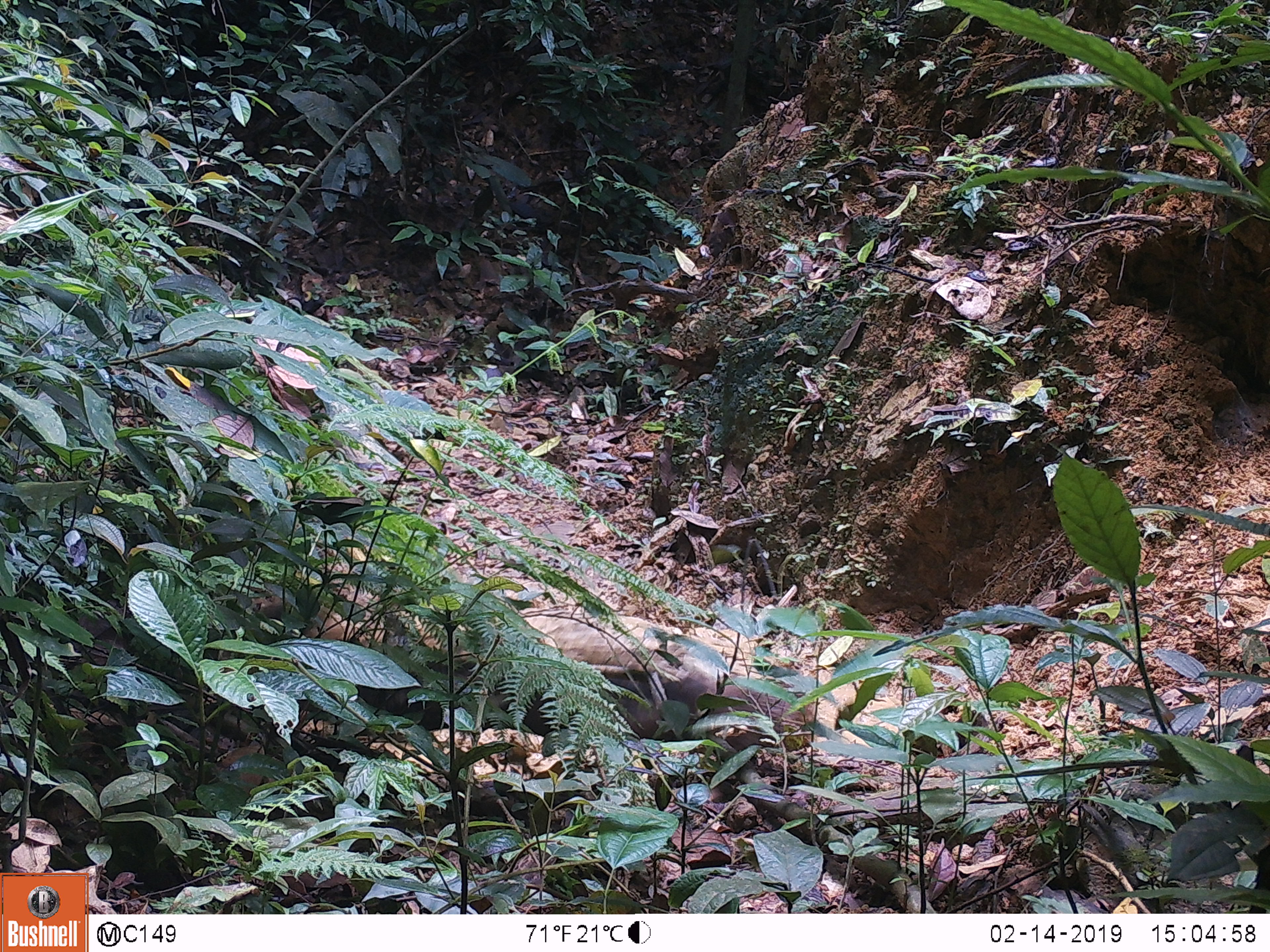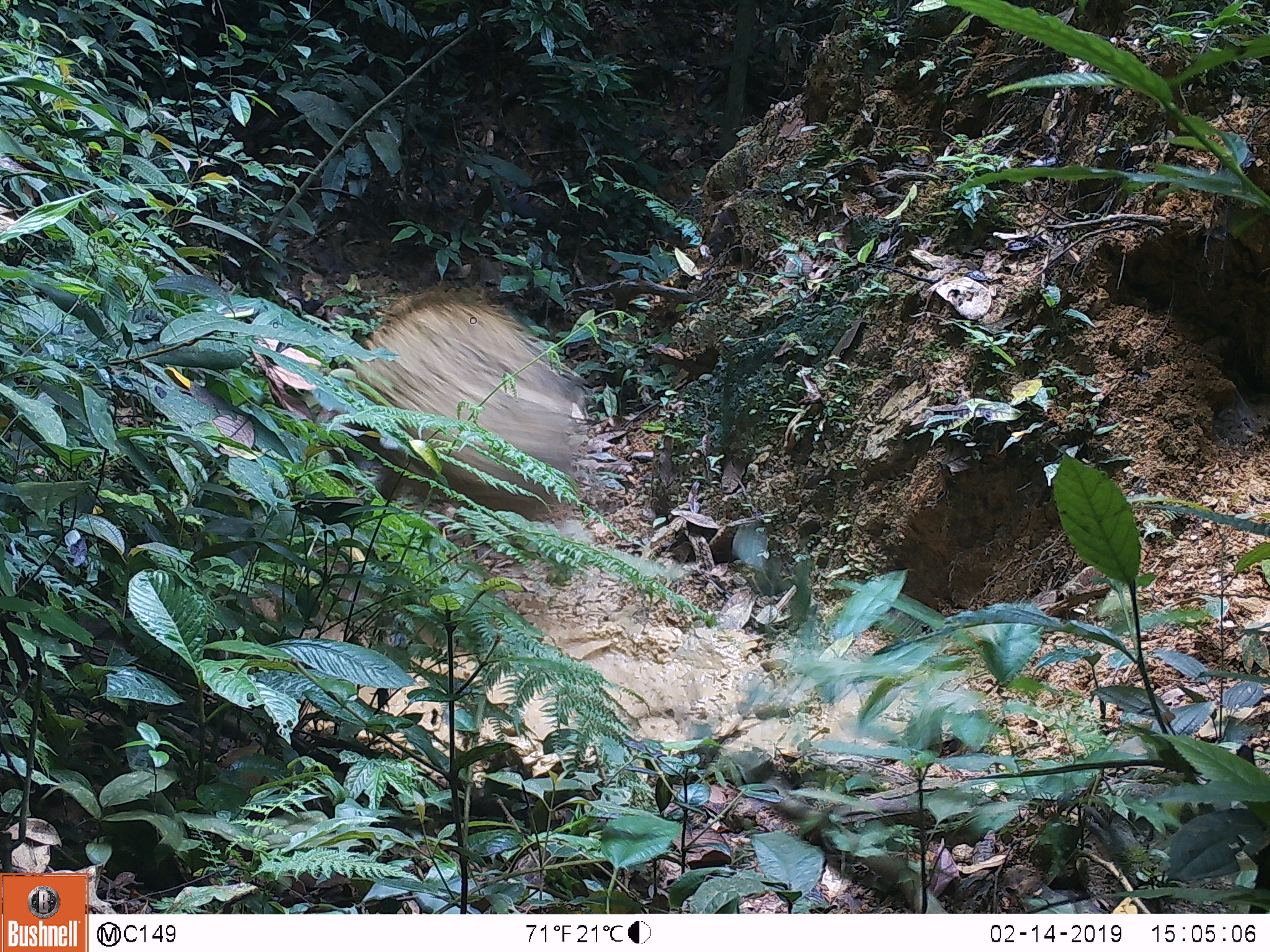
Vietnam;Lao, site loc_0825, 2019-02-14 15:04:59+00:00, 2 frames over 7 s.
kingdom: Animalia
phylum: Chordata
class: Mammalia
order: Artiodactyla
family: Suidae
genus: Sus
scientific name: Sus scrofa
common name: eurasian wild pig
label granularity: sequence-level